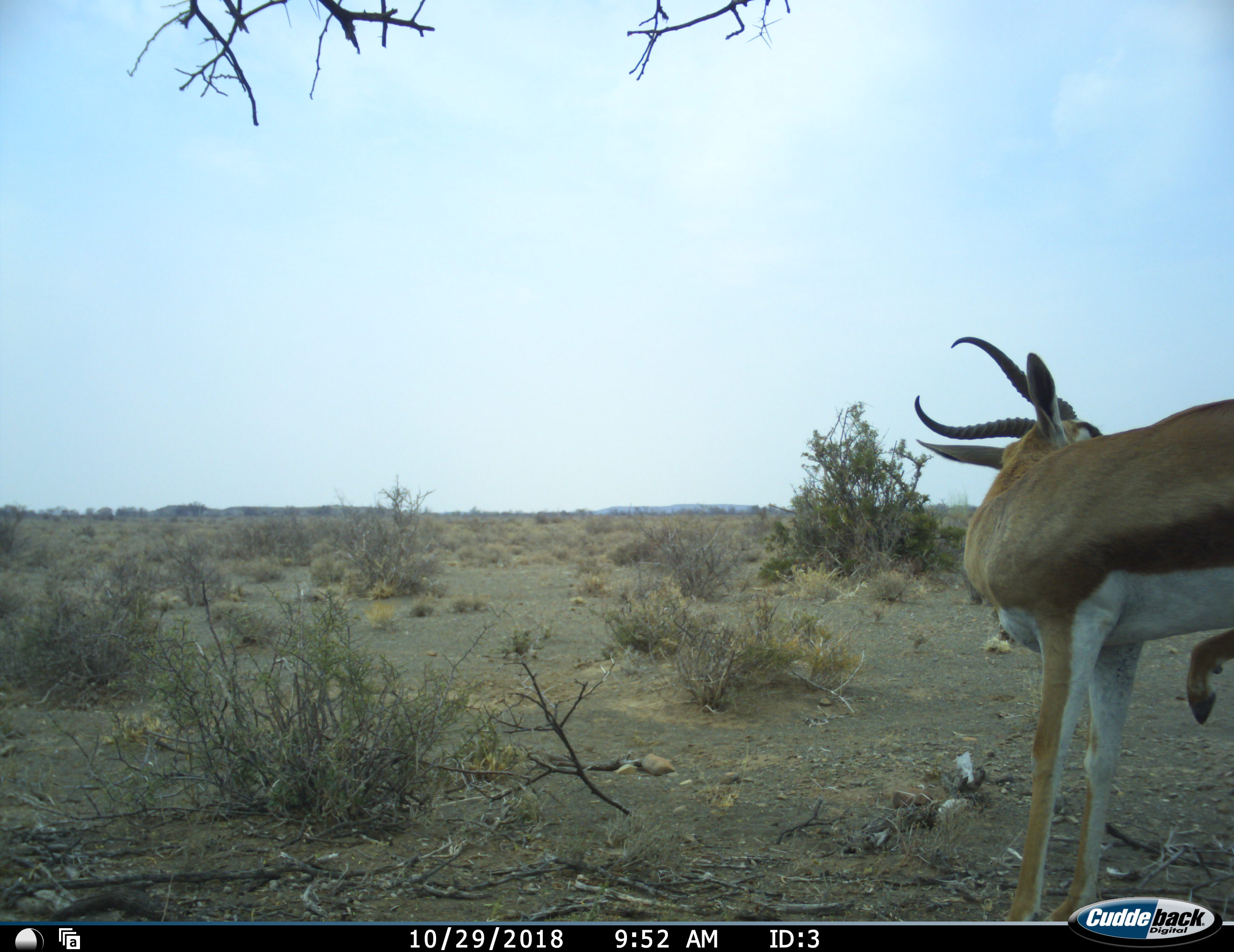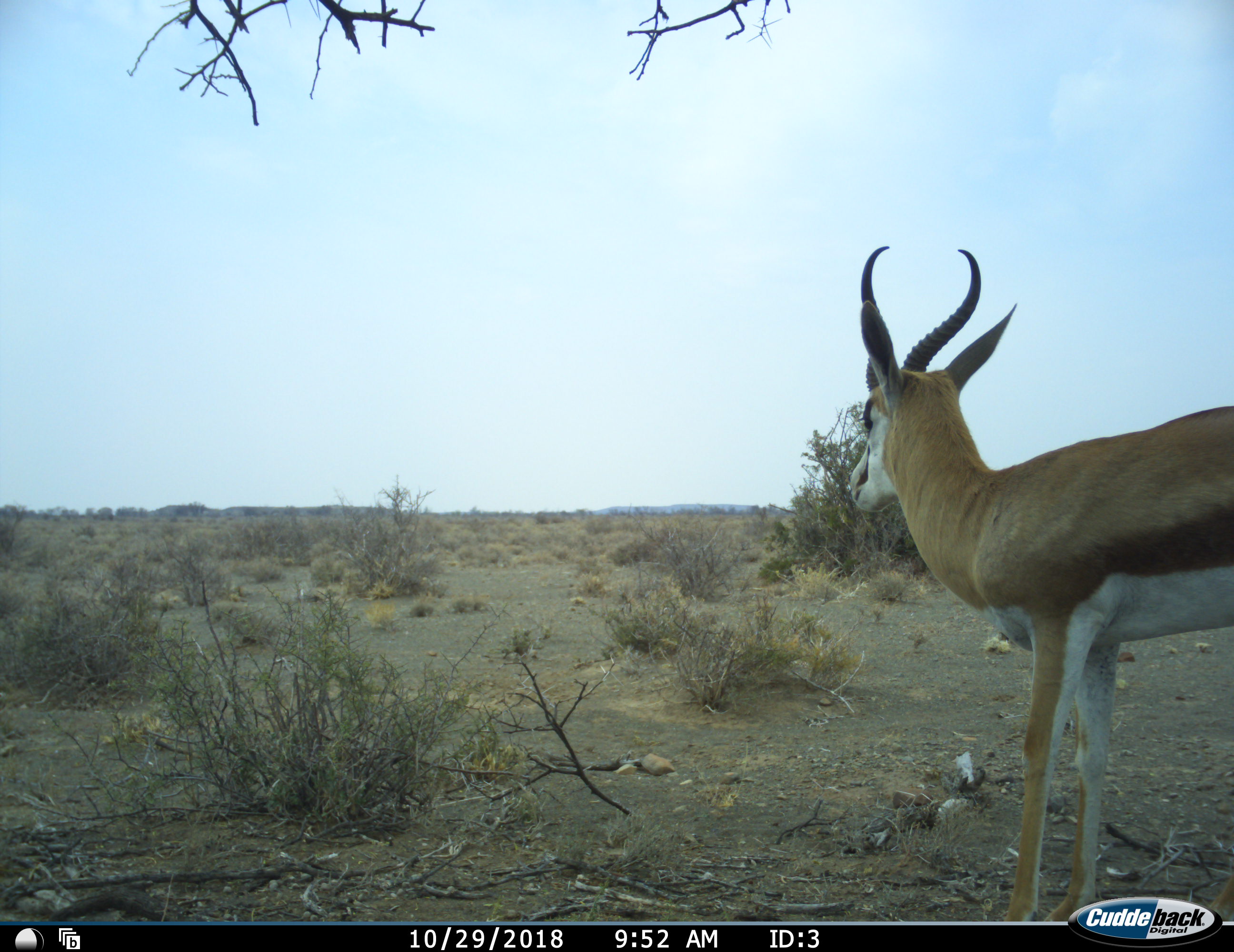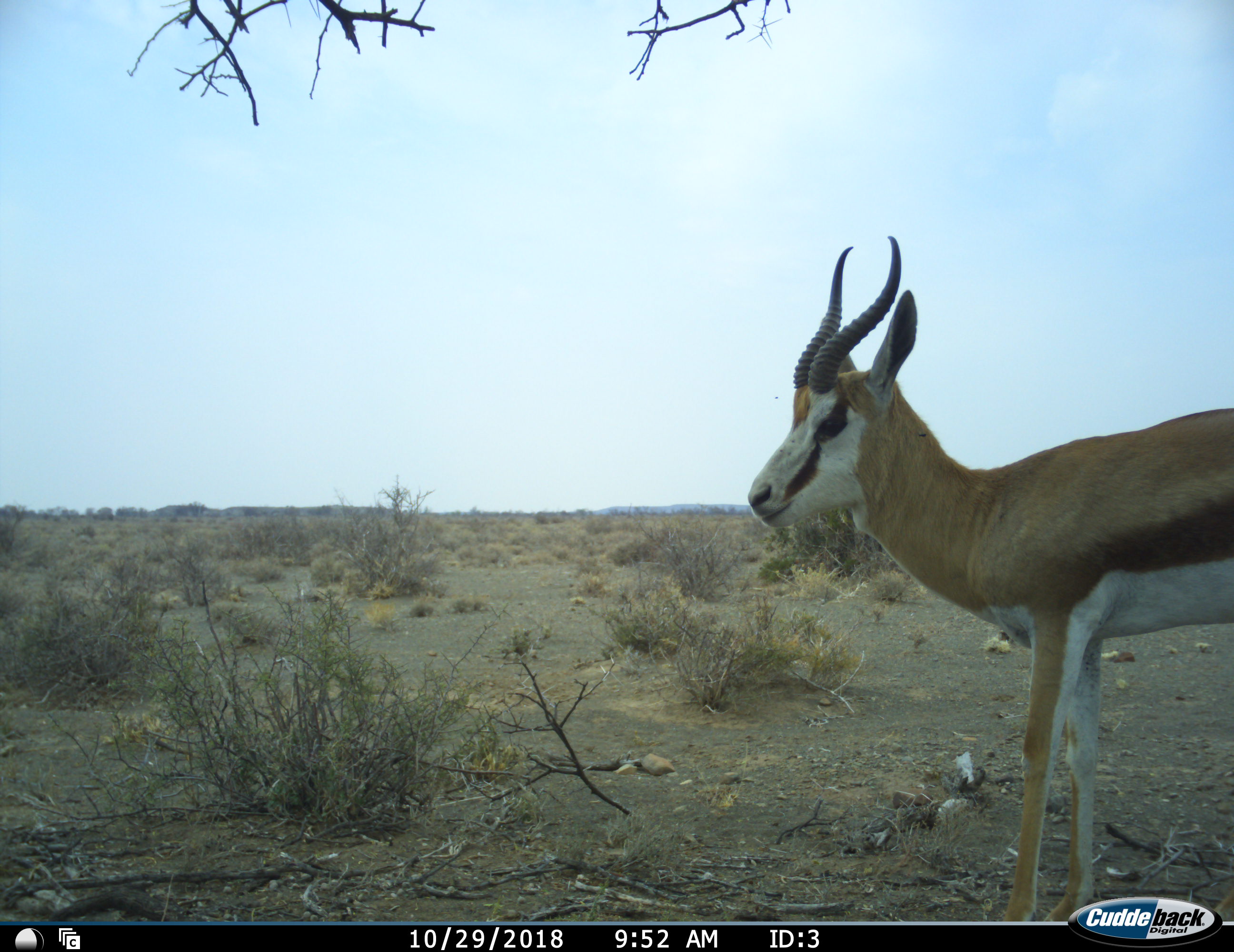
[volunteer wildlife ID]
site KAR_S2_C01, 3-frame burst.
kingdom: Animalia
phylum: Chordata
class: Mammalia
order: Artiodactyla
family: Bovidae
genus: Antidorcas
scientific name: Antidorcas marsupialis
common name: springbok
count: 1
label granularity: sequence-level